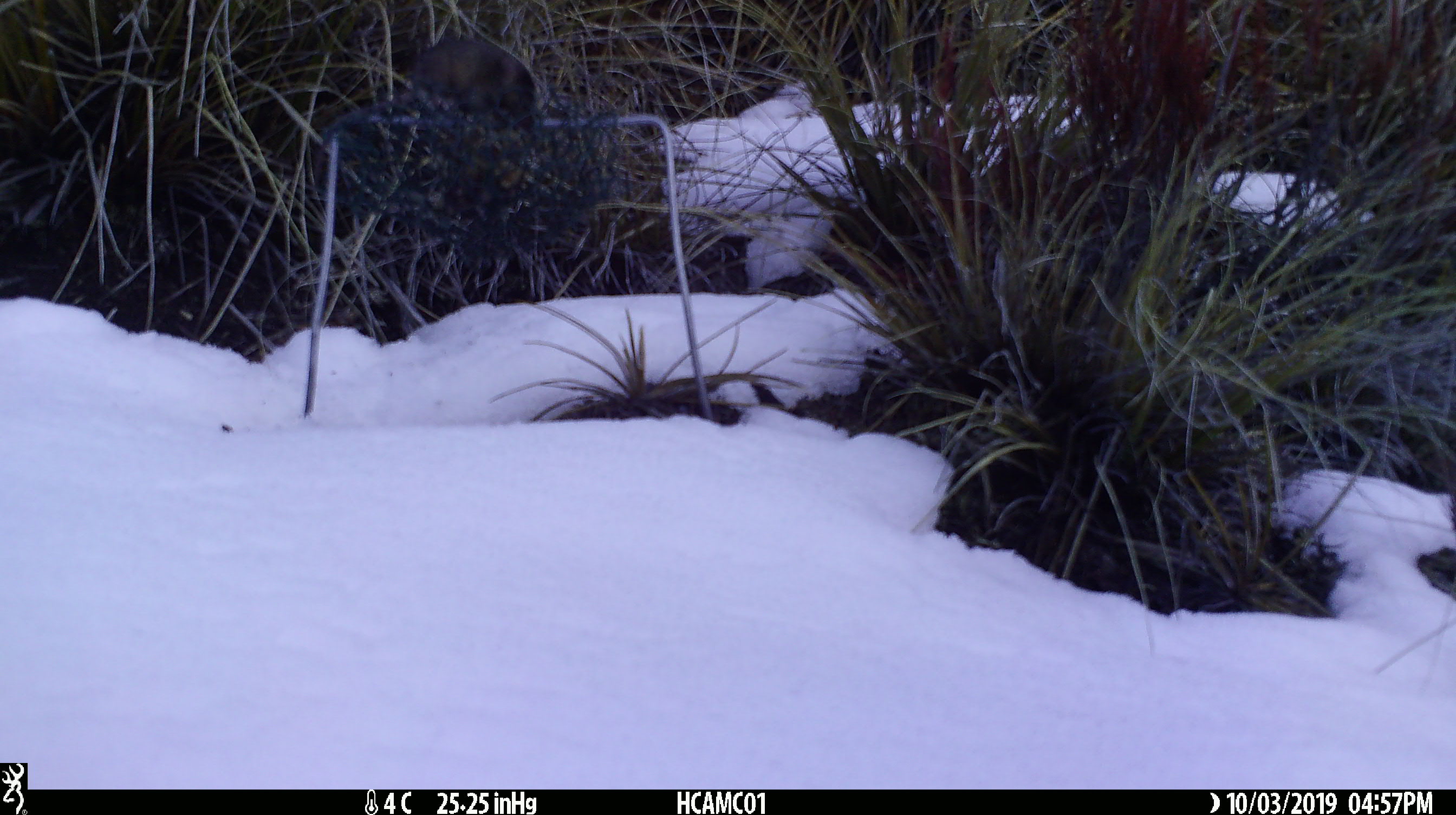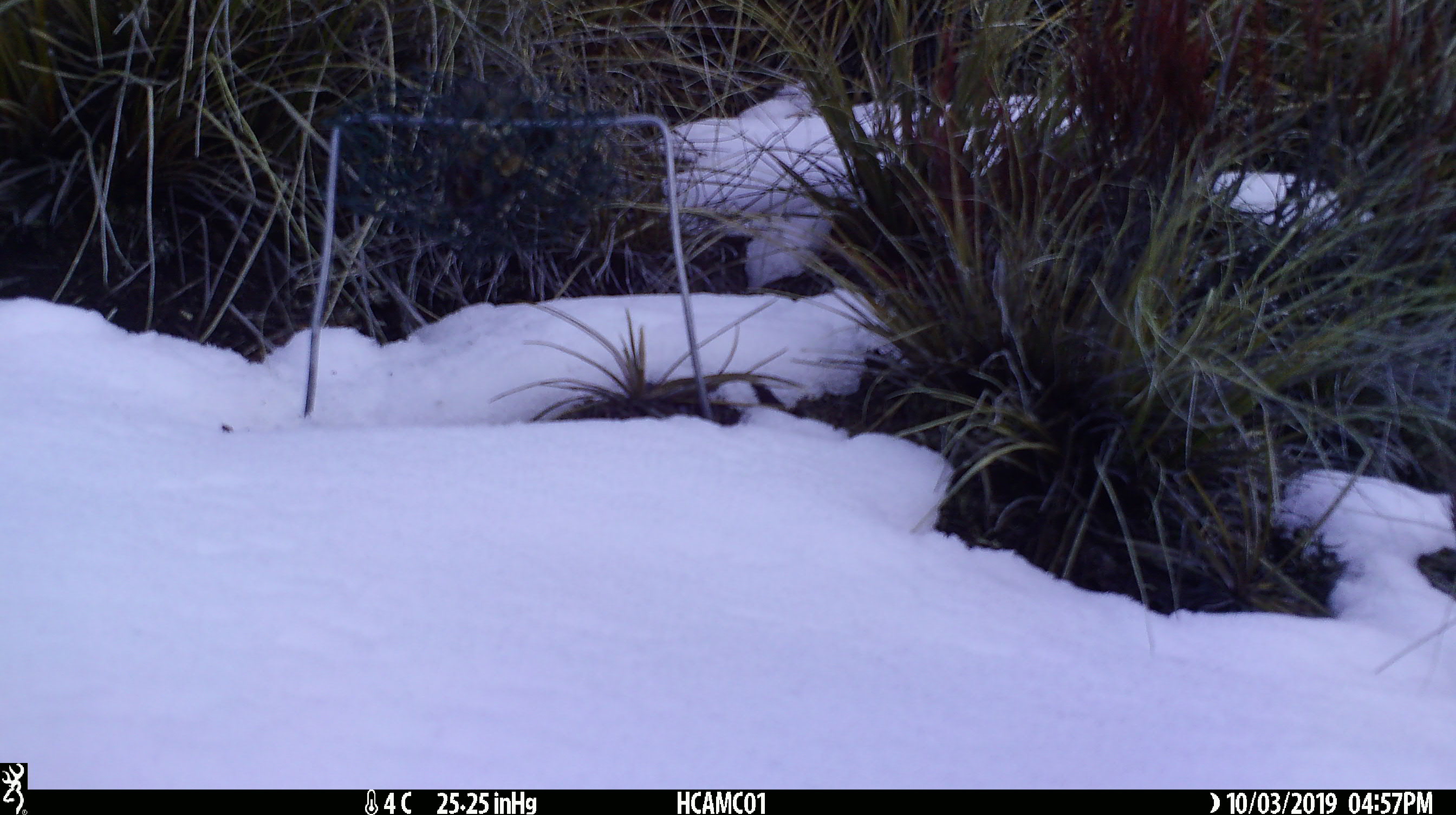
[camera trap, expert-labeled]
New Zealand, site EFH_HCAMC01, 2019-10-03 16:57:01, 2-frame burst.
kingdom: Animalia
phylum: Chordata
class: Mammalia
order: Rodentia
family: Muridae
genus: Mus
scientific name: Mus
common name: mouse